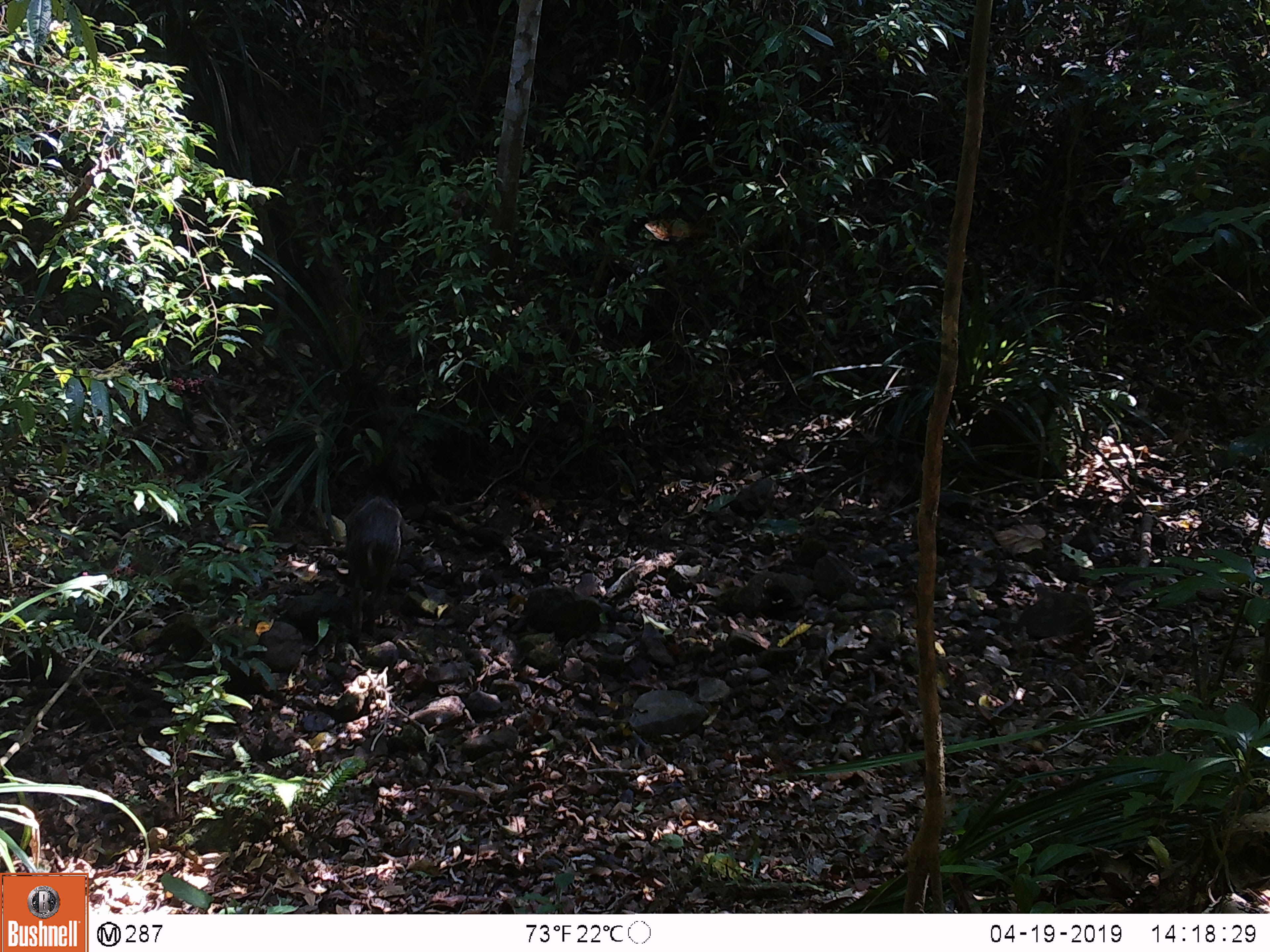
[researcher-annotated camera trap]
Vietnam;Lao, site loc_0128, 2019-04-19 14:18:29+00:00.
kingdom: Animalia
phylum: Chordata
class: Mammalia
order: Artiodactyla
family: Suidae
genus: Sus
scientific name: Sus scrofa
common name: eurasian wild pig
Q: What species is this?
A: Eurasian wild pig (Sus scrofa).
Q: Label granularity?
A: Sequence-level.